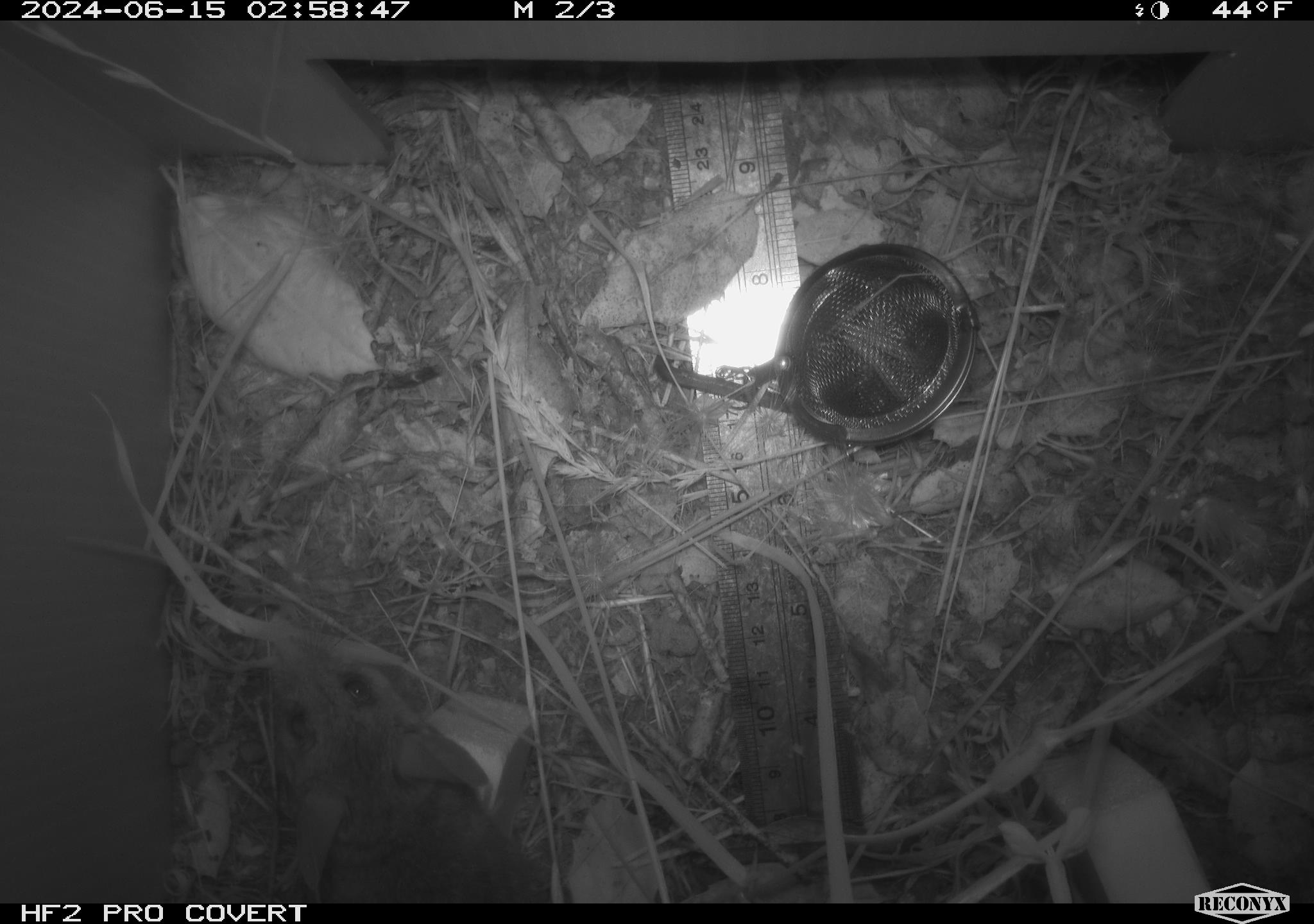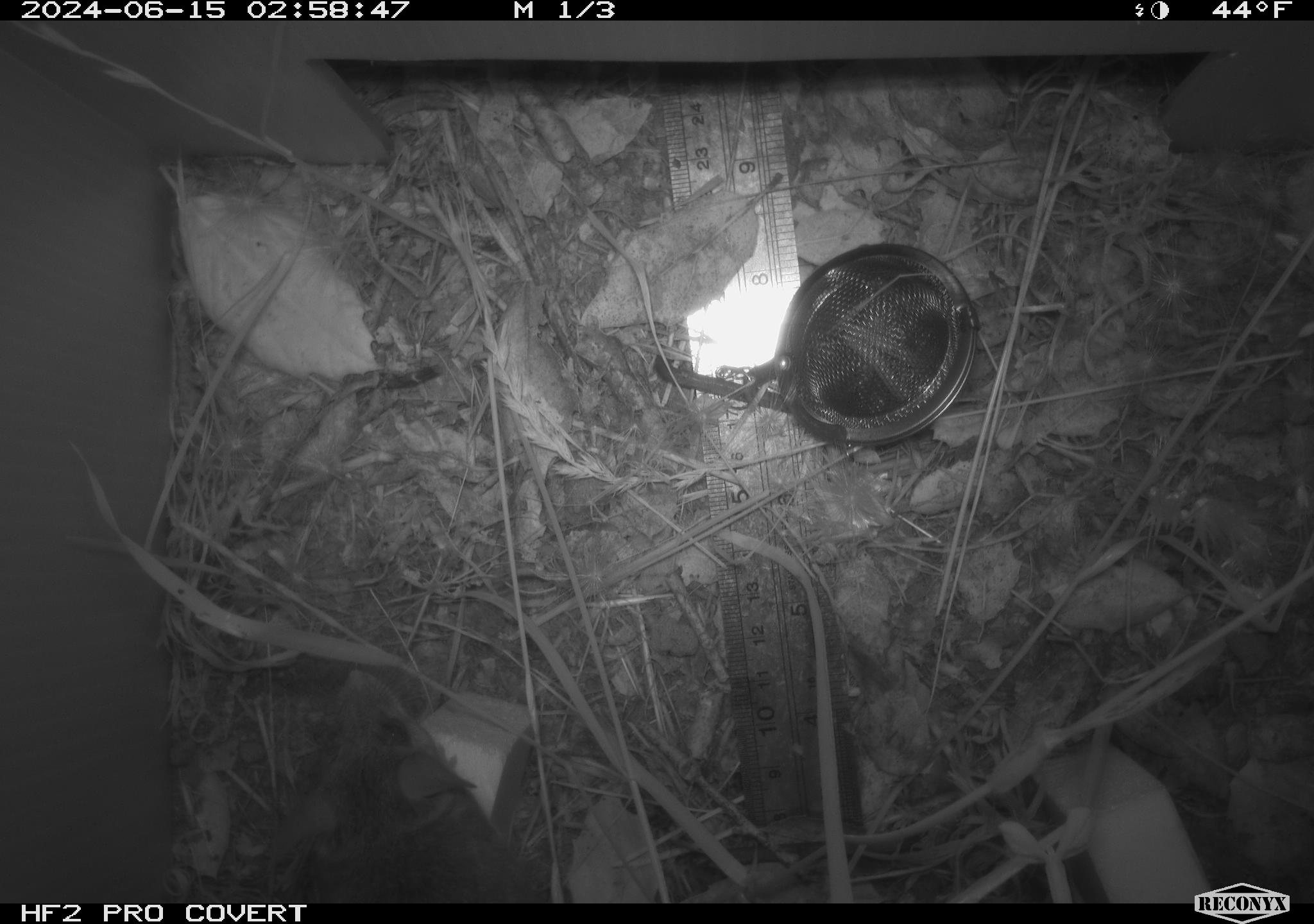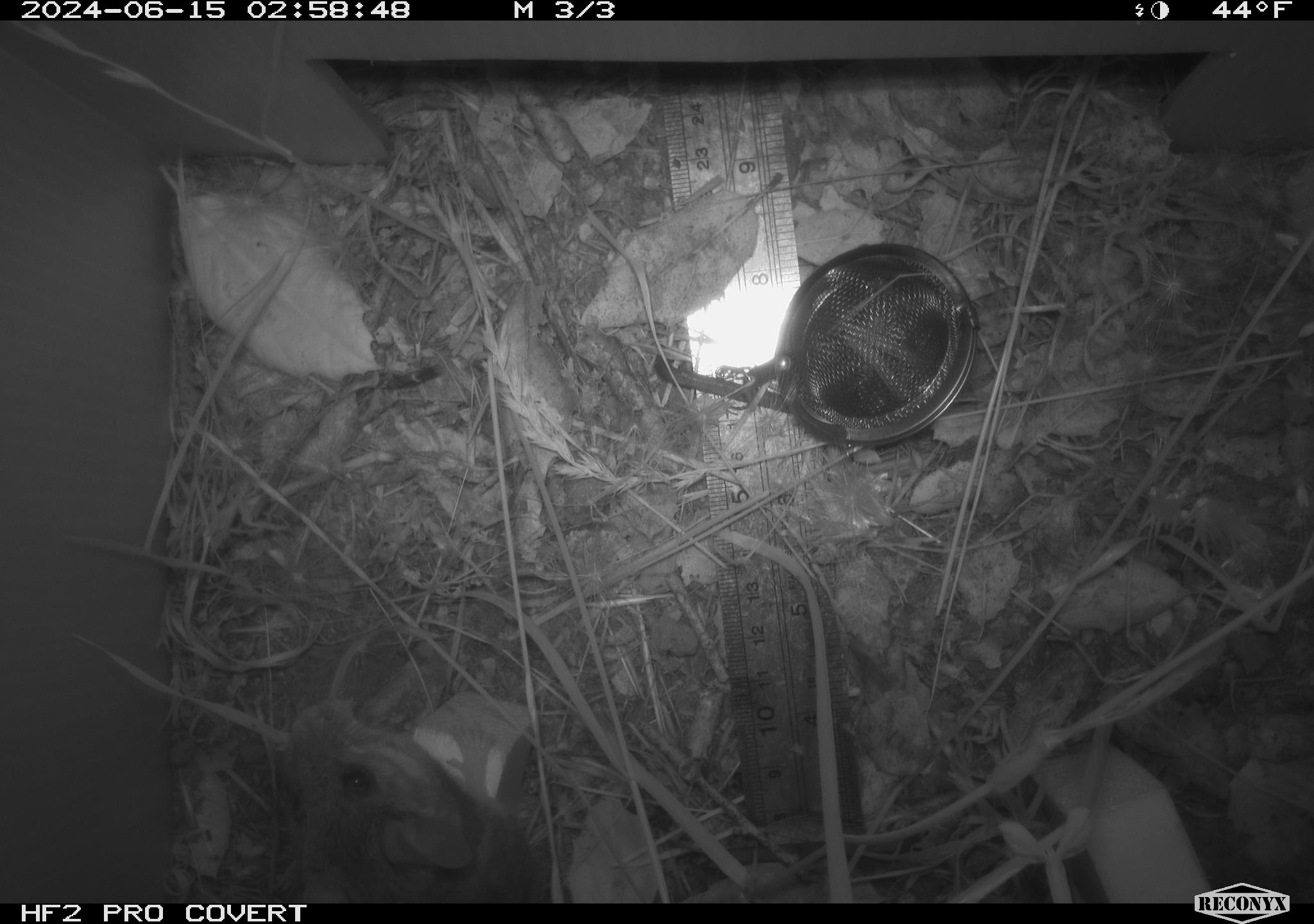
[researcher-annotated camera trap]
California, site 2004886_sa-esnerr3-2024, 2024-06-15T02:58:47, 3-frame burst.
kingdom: Animalia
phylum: Chordata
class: Mammalia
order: Rodentia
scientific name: Rodentia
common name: rodent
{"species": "rodent (Rodentia)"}